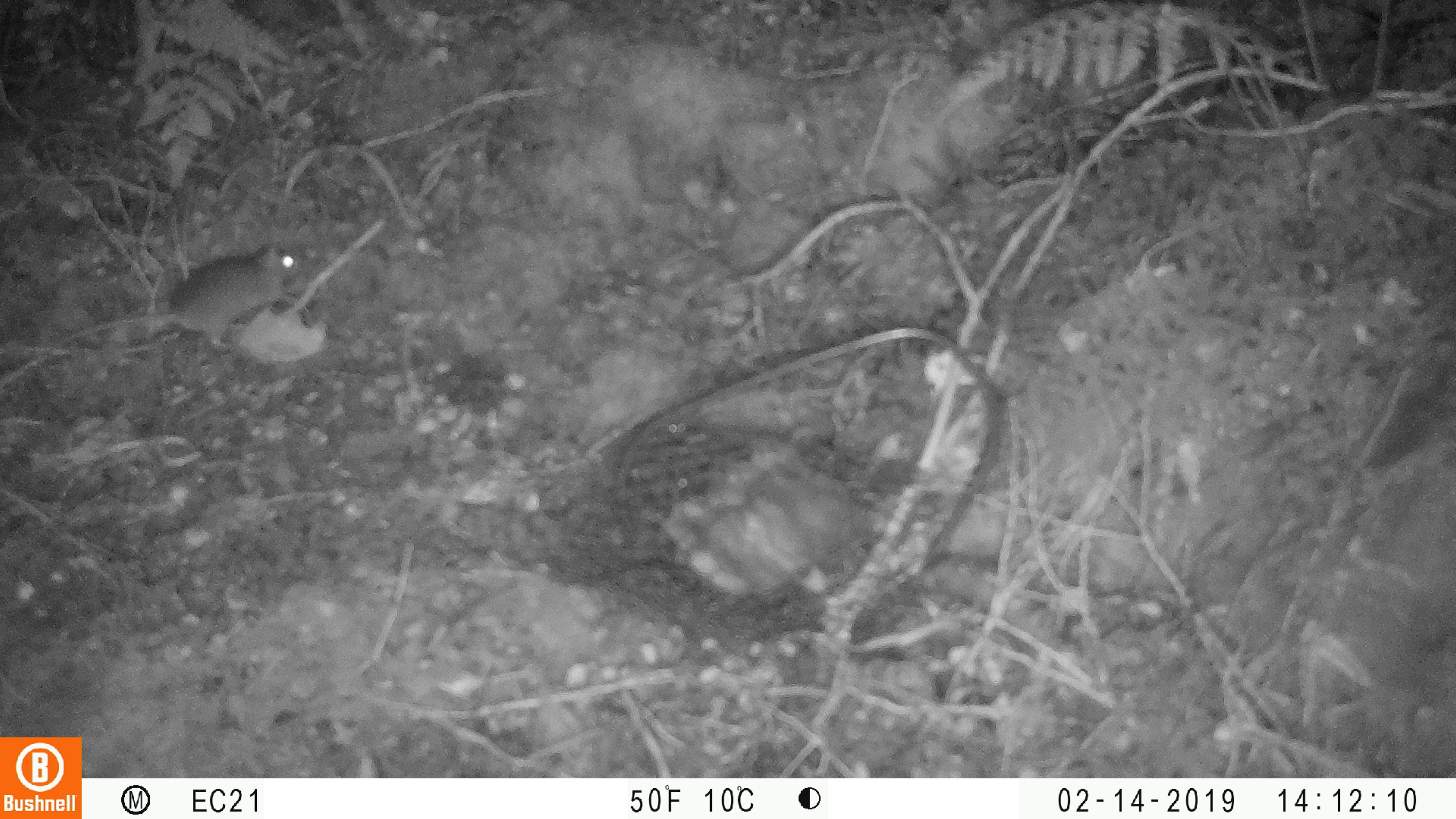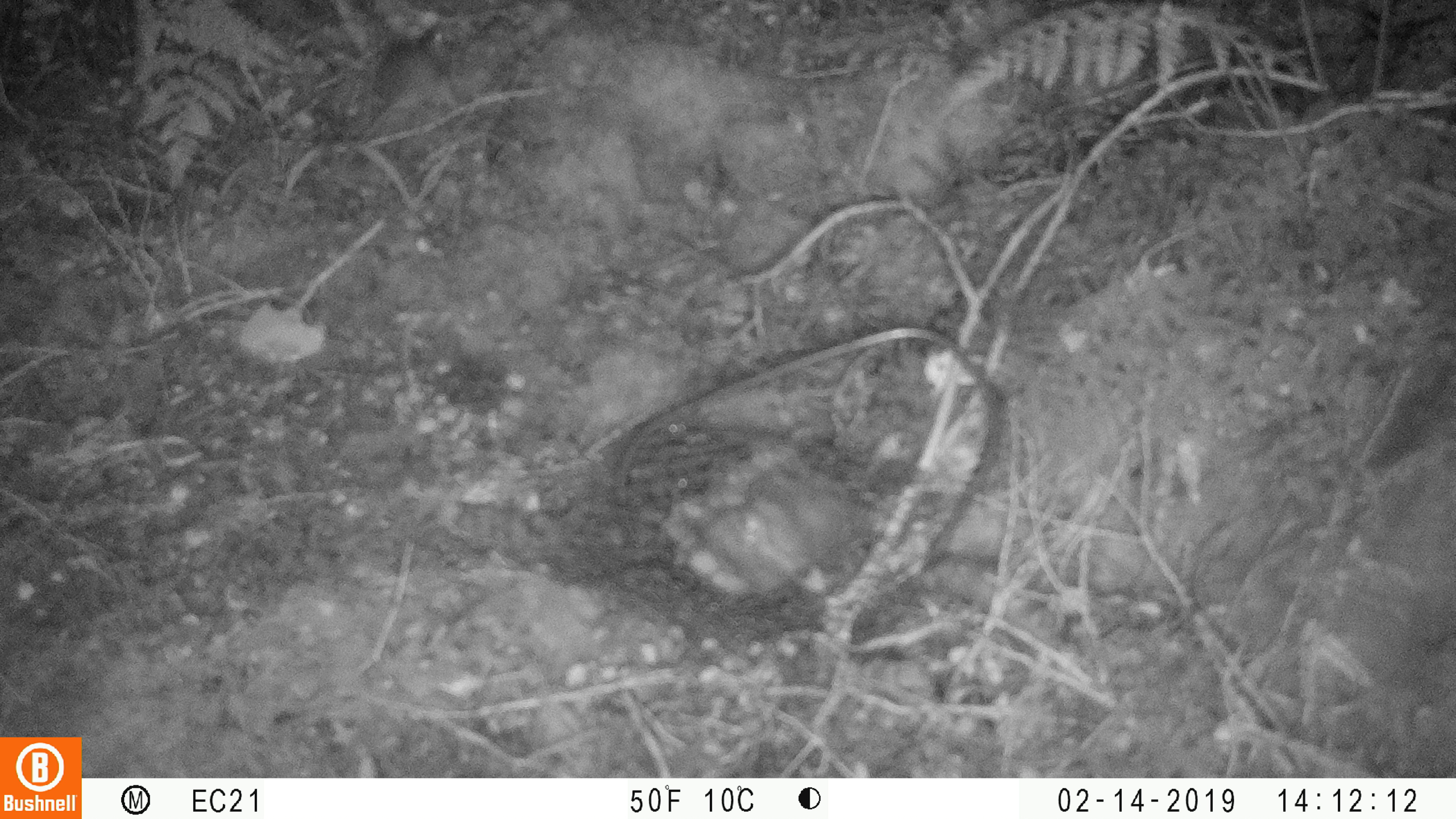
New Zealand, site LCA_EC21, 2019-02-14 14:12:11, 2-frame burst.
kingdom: Animalia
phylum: Chordata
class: Mammalia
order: Rodentia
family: Muridae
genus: Mus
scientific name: Mus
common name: mouse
Mouse (Mus).